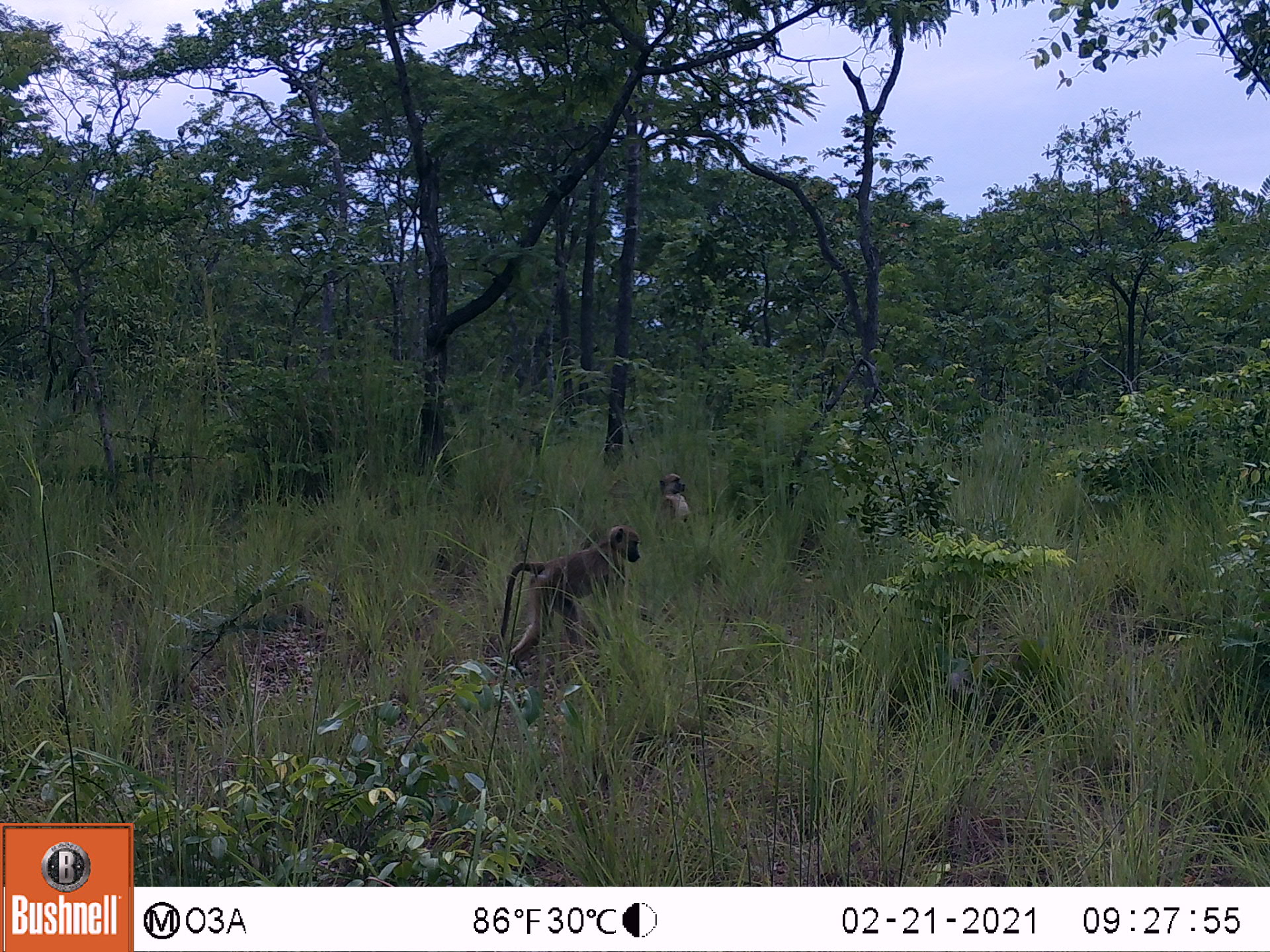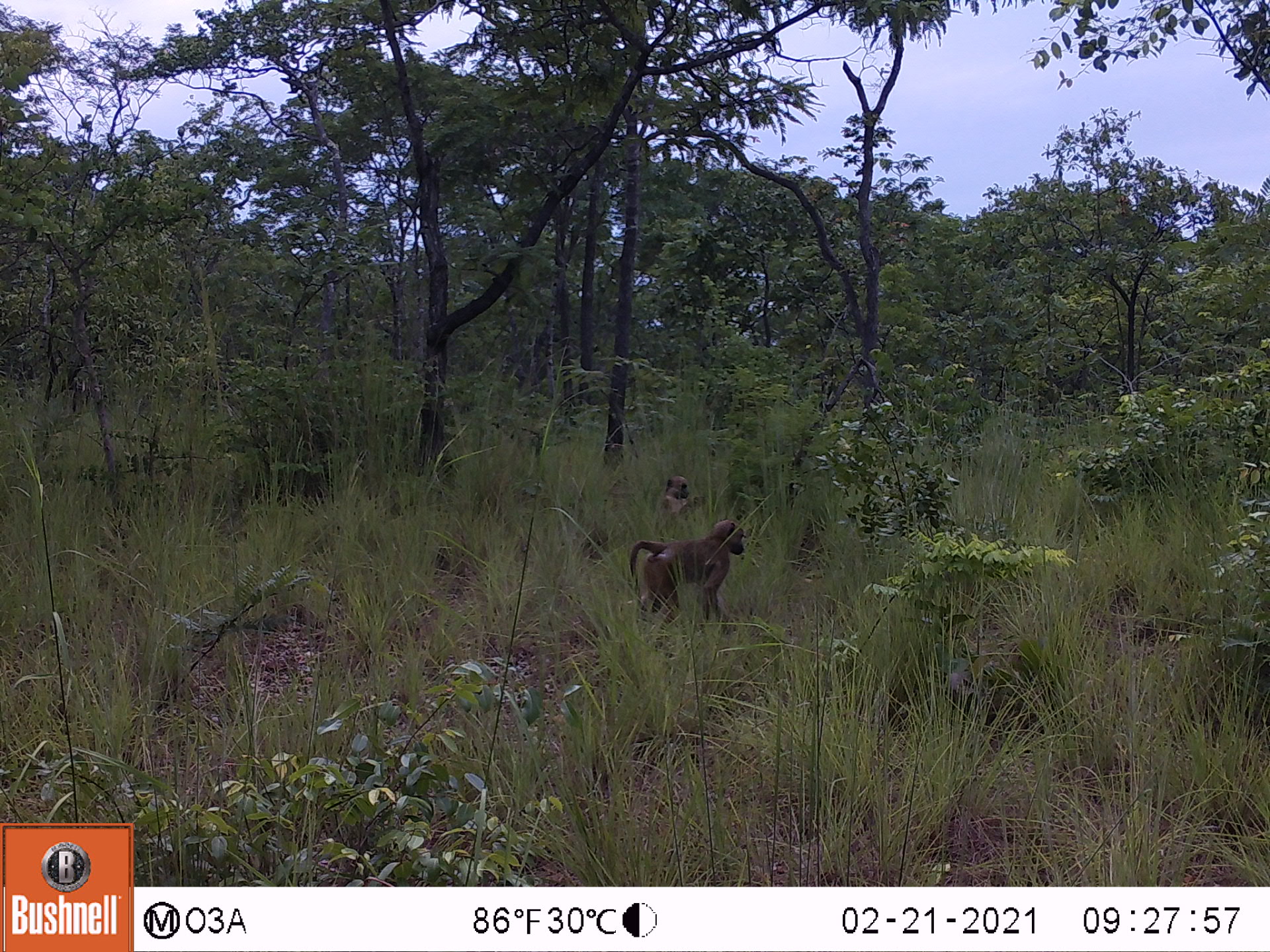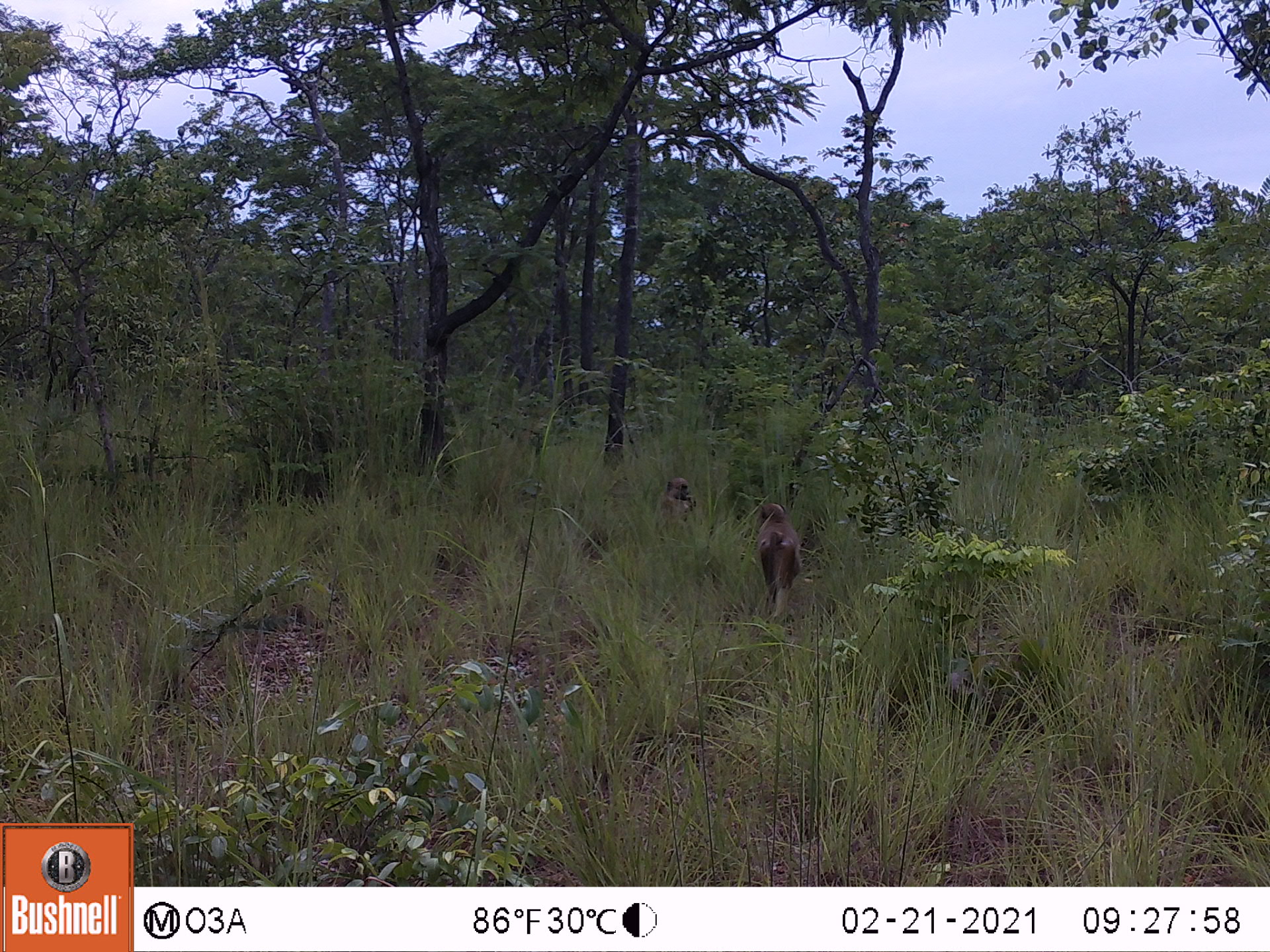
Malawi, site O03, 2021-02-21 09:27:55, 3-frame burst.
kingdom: Animalia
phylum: Chordata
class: Mammalia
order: Primates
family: Cercopithecidae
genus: Papio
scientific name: Papio cynocephalus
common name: yellow baboon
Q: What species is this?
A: Yellow baboon (Papio cynocephalus).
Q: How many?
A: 2.